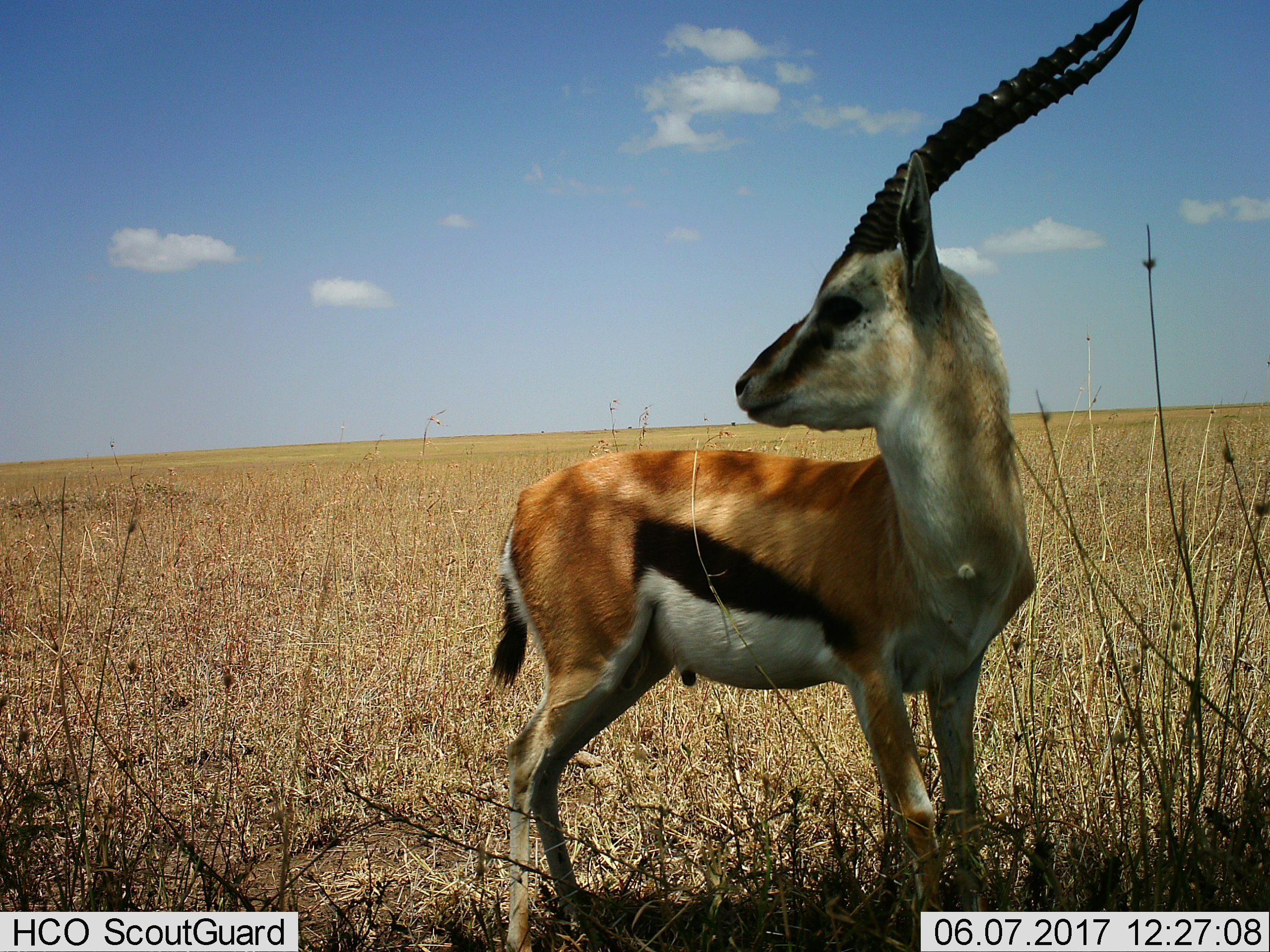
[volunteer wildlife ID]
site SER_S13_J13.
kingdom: Animalia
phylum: Chordata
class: Mammalia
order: Artiodactyla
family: Bovidae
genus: Eudorcas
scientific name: Eudorcas thomsonii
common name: thomson's gazelle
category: gazellethomsons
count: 1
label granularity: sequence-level